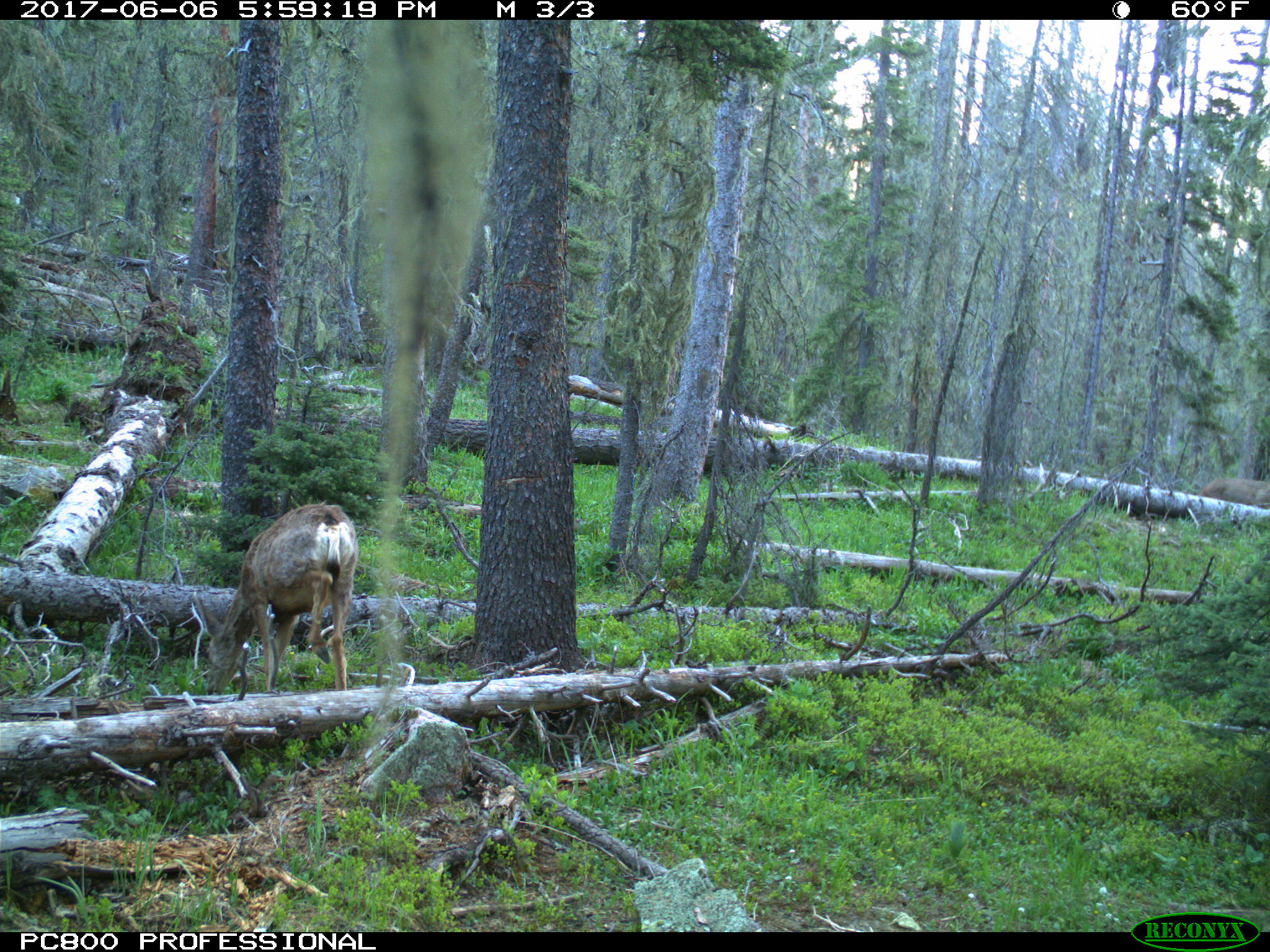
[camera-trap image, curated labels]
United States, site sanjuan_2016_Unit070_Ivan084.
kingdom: Animalia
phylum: Chordata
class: Mammalia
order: Artiodactyla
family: Cervidae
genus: Odocoileus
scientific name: Odocoileus hemionus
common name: mule deer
Odocoileus hemionus (mule deer).